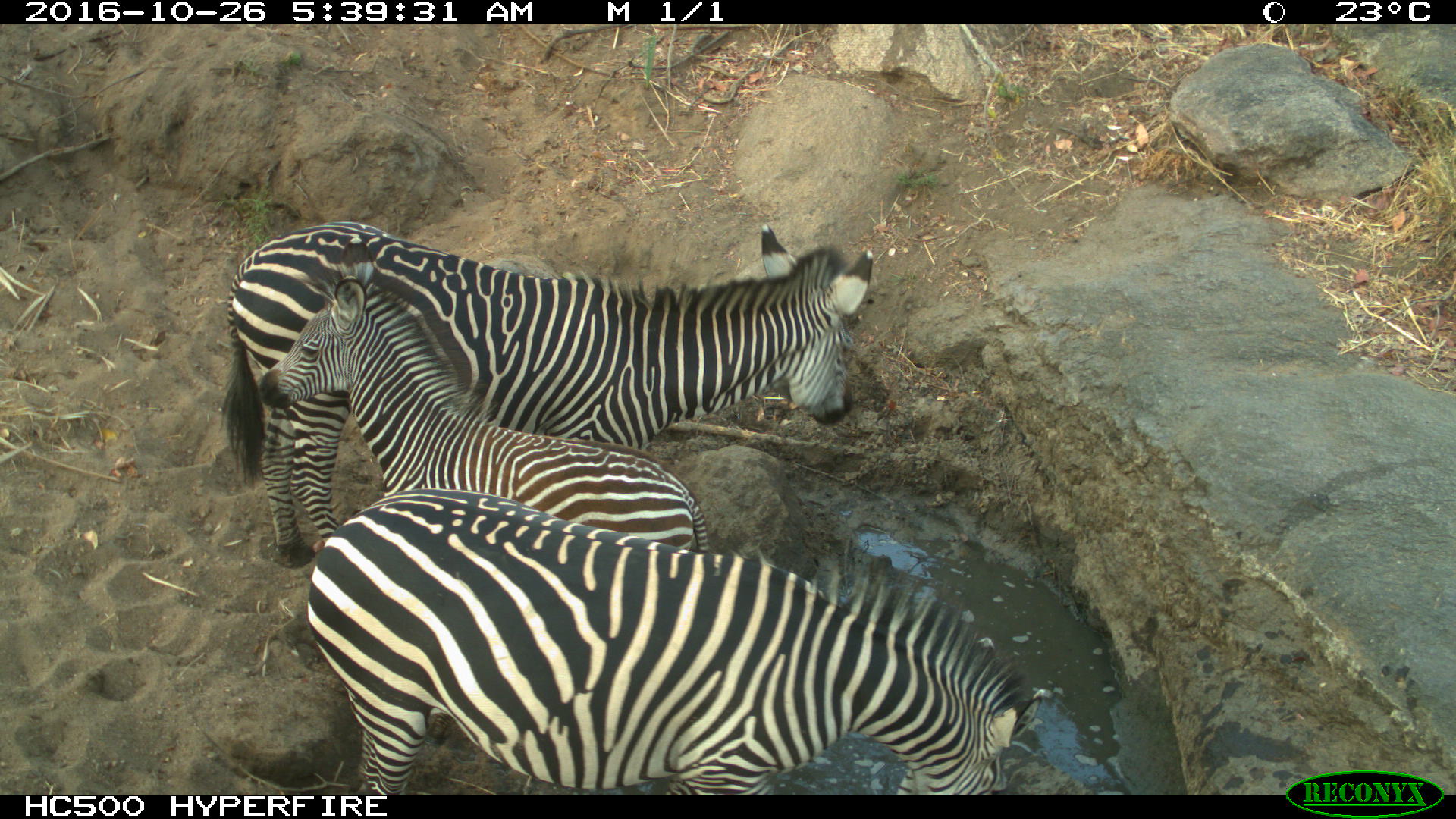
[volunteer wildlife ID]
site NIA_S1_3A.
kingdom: Animalia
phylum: Chordata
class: Mammalia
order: Perissodactyla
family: Equidae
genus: Equus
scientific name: Equus quagga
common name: plains zebra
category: zebraplains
Zebraplains (plains zebra) (Equus quagga), count 3. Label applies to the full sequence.